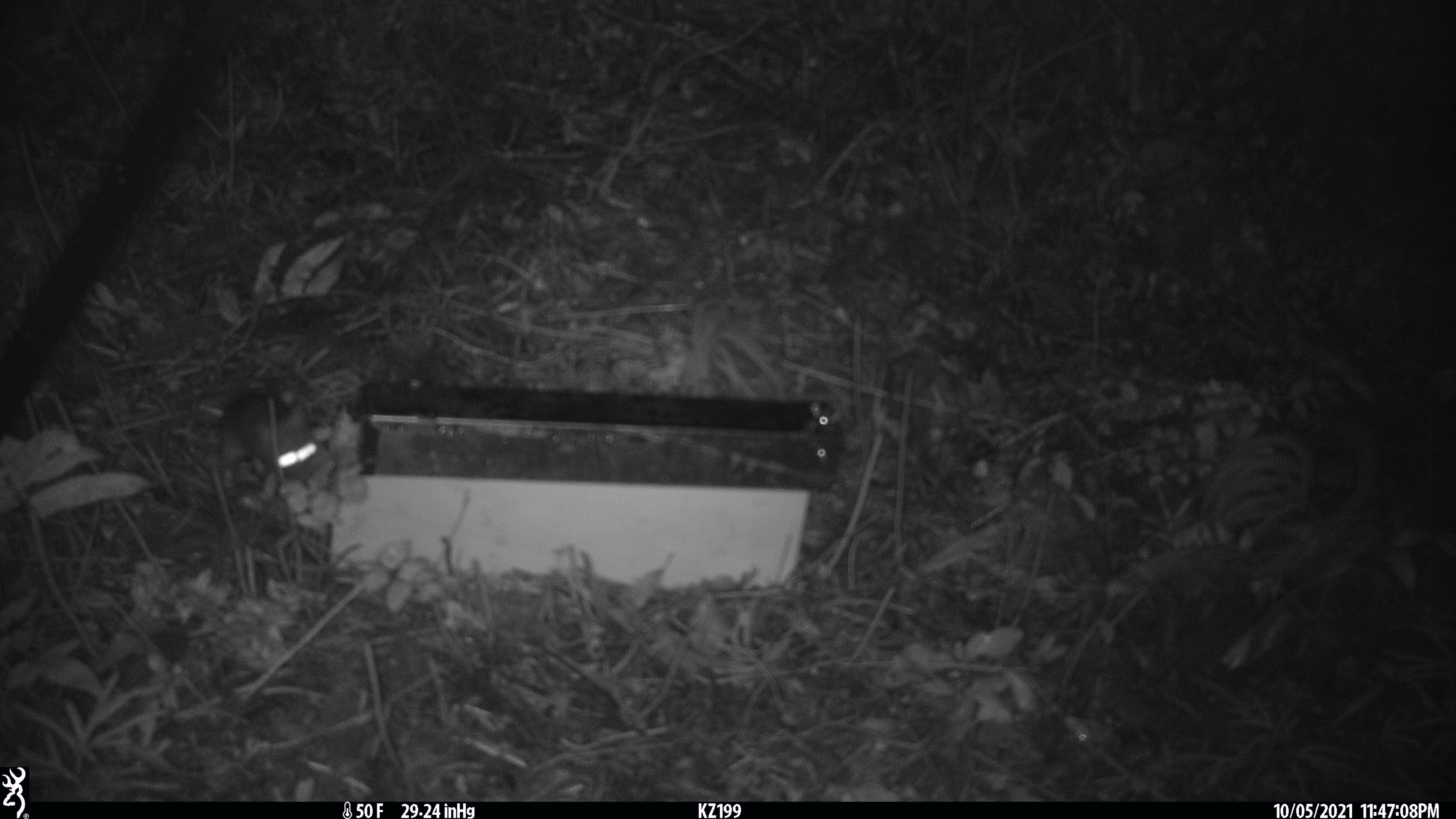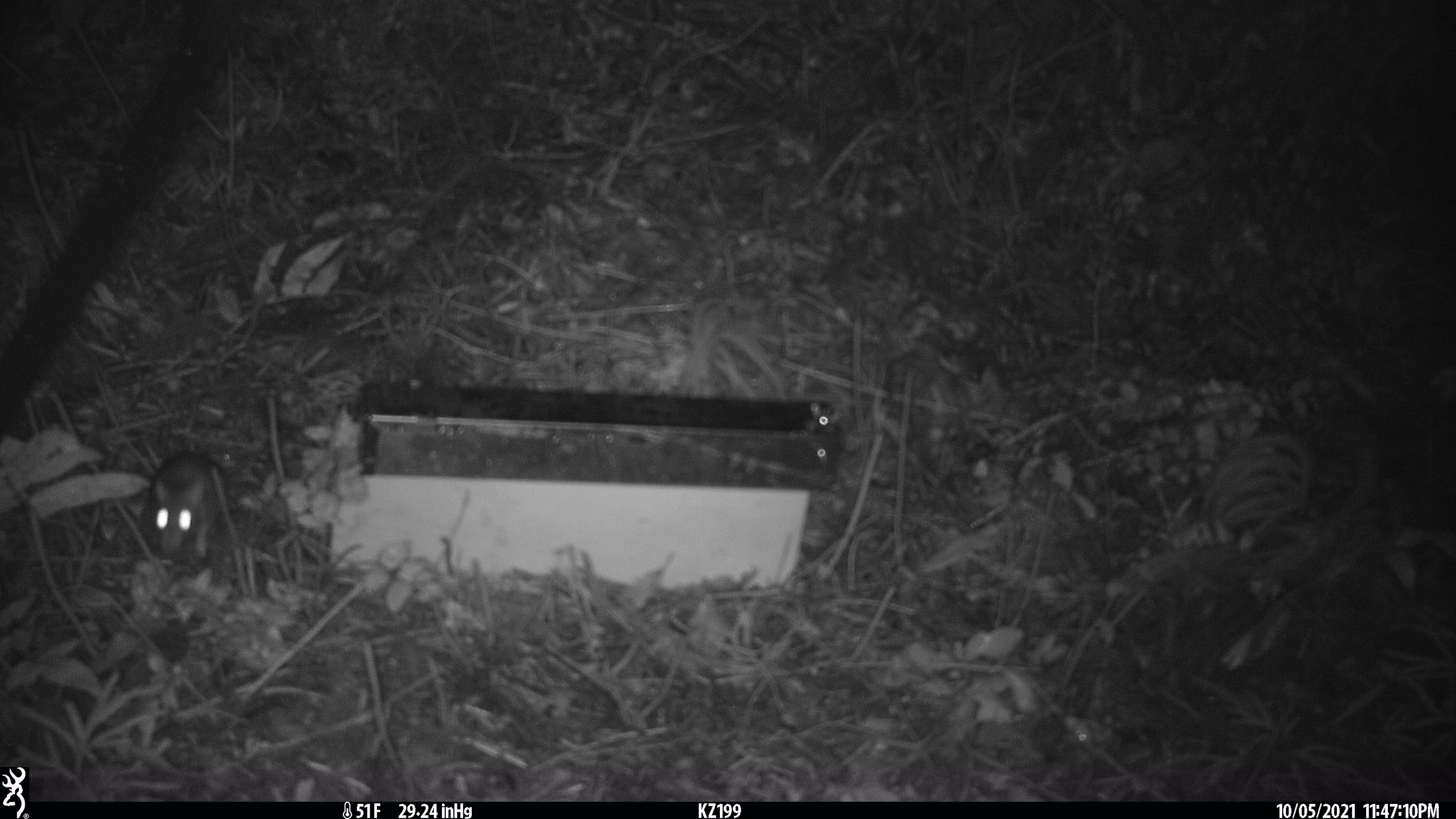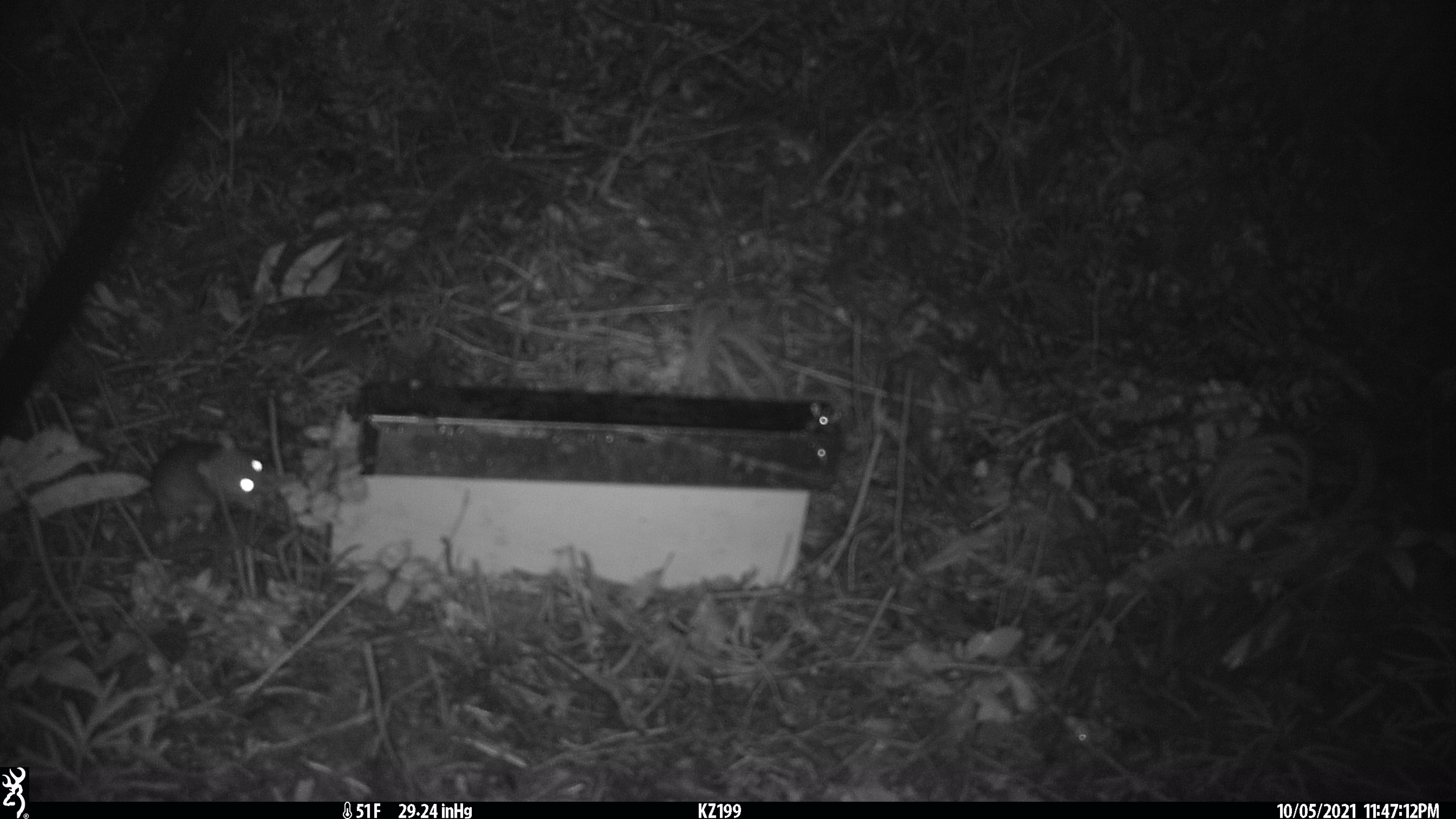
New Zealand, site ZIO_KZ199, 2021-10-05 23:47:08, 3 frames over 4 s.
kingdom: Animalia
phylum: Chordata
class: Mammalia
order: Rodentia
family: Muridae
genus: Rattus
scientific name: Rattus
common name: rat